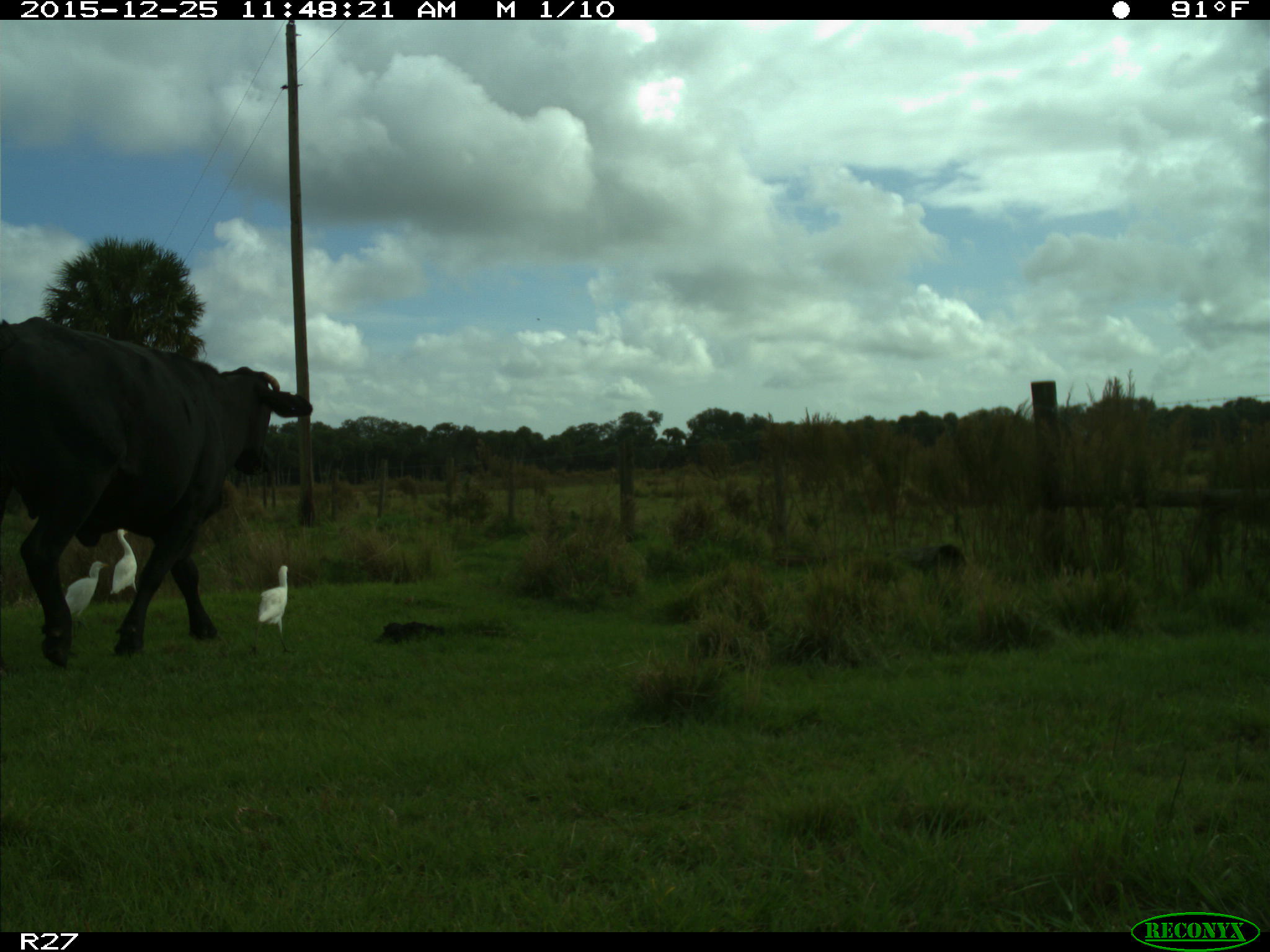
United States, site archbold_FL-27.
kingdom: Animalia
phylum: Chordata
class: Mammalia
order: Artiodactyla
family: Bovidae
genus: Bos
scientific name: Bos taurus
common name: domestic cow